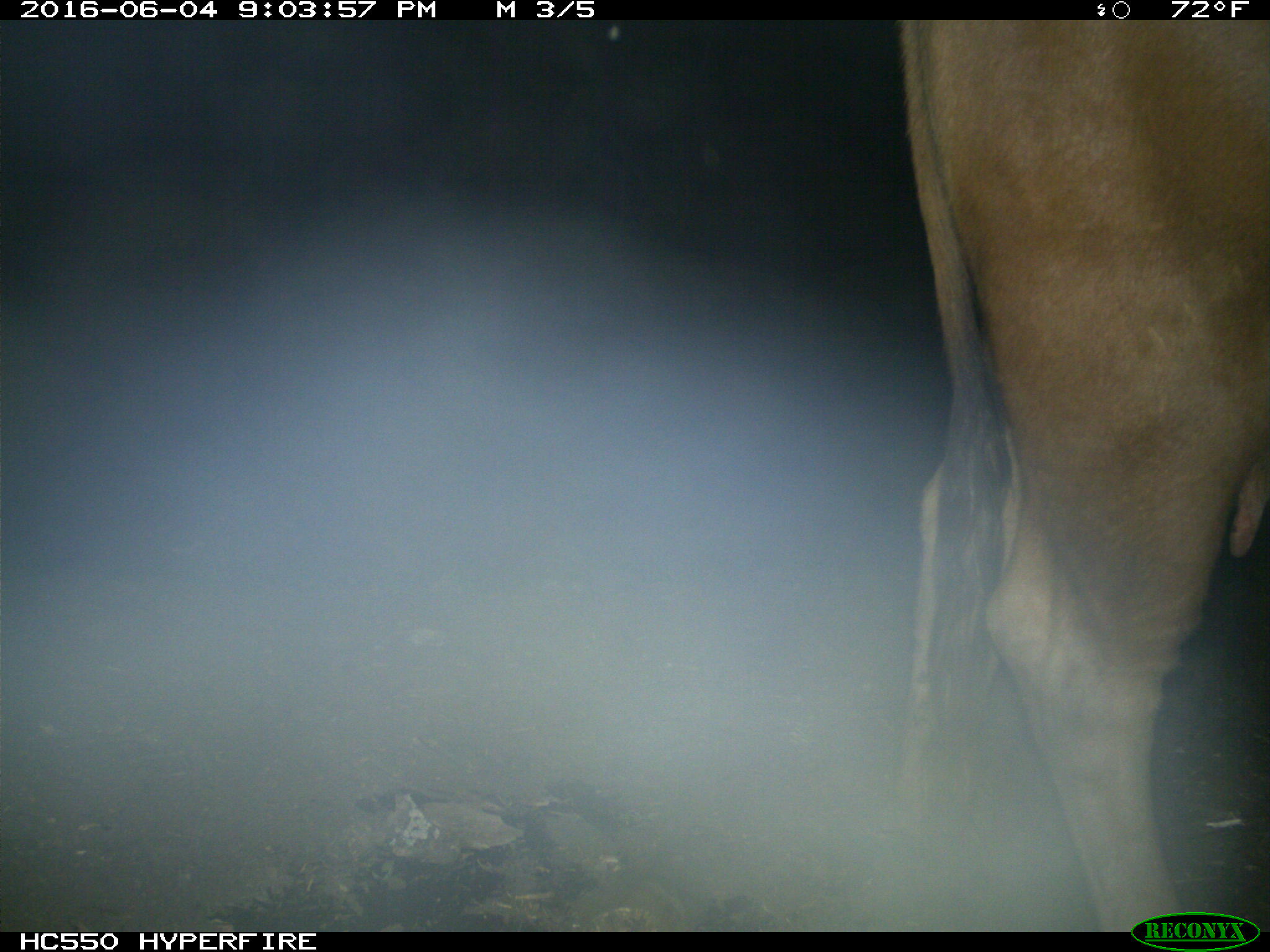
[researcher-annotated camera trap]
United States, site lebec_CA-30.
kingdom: Animalia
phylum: Chordata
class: Mammalia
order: Artiodactyla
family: Bovidae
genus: Bos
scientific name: Bos taurus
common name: domestic cow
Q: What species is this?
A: Bos taurus (domestic cow).